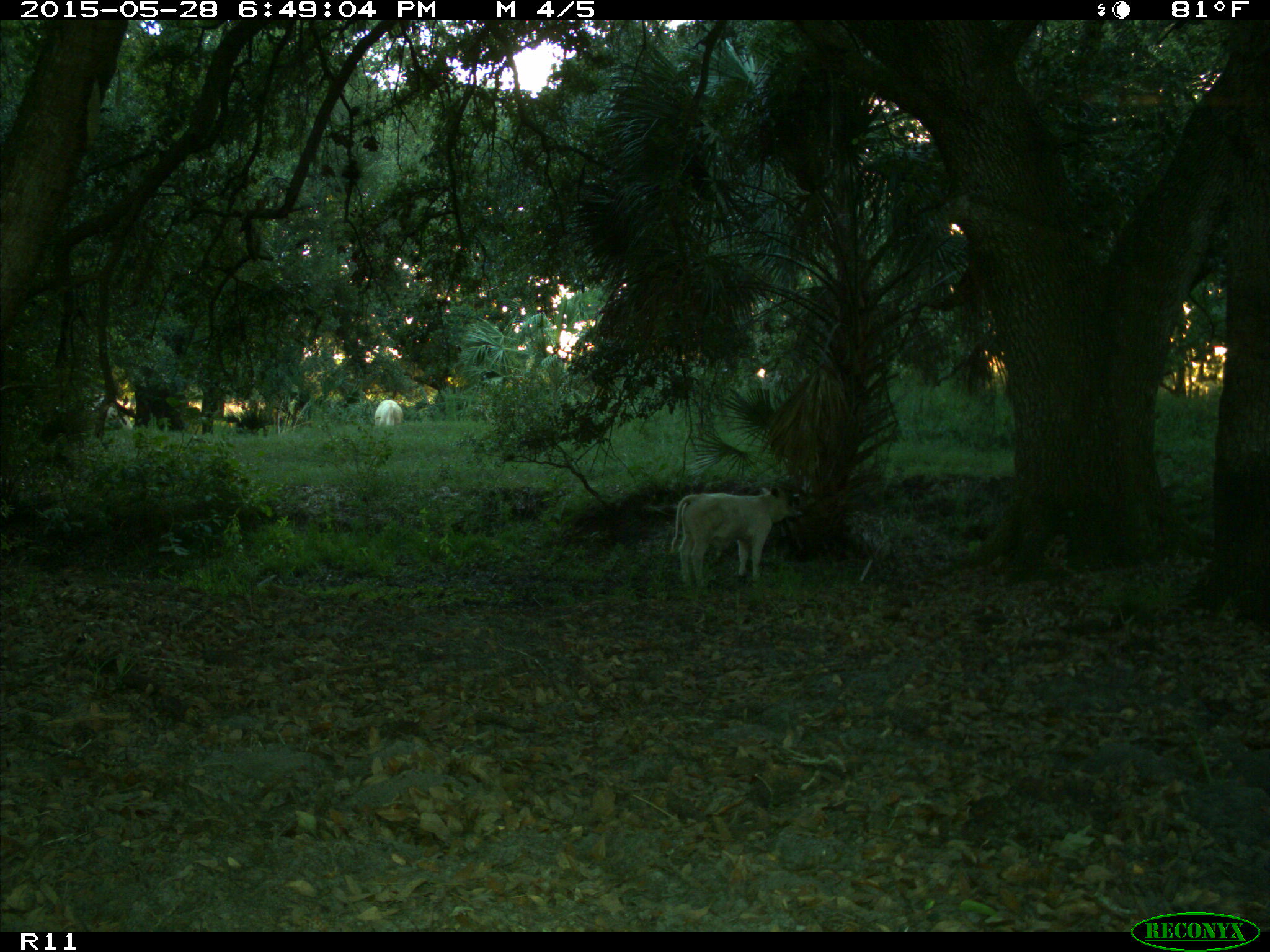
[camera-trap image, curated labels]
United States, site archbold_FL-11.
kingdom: Animalia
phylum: Chordata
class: Mammalia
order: Artiodactyla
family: Bovidae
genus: Bos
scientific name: Bos taurus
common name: domestic cow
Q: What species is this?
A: Bos taurus (domestic cow).